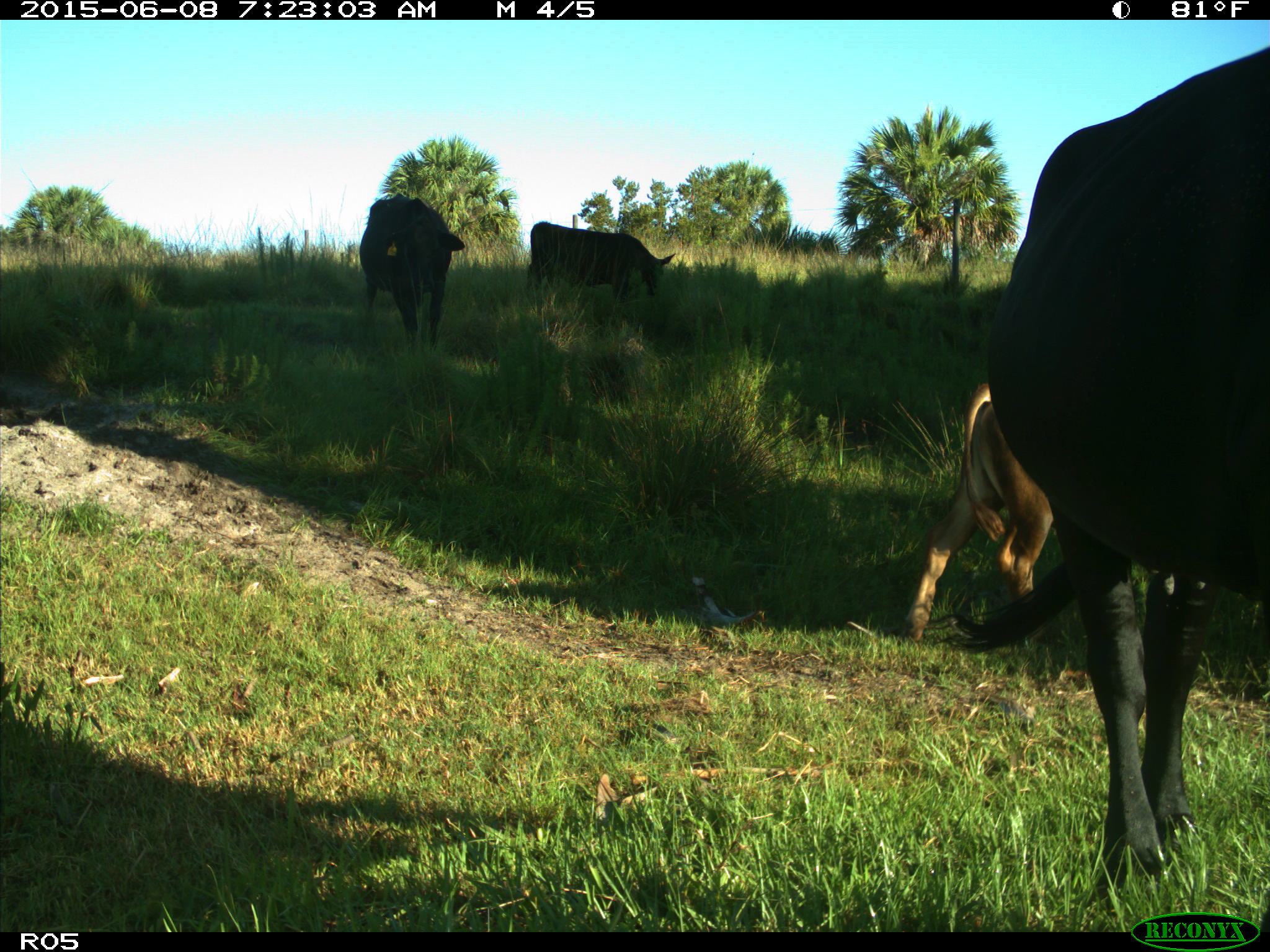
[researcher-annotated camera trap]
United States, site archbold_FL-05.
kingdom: Animalia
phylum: Chordata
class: Mammalia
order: Artiodactyla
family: Bovidae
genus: Bos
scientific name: Bos taurus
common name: domestic cow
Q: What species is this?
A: Bos taurus (domestic cow).